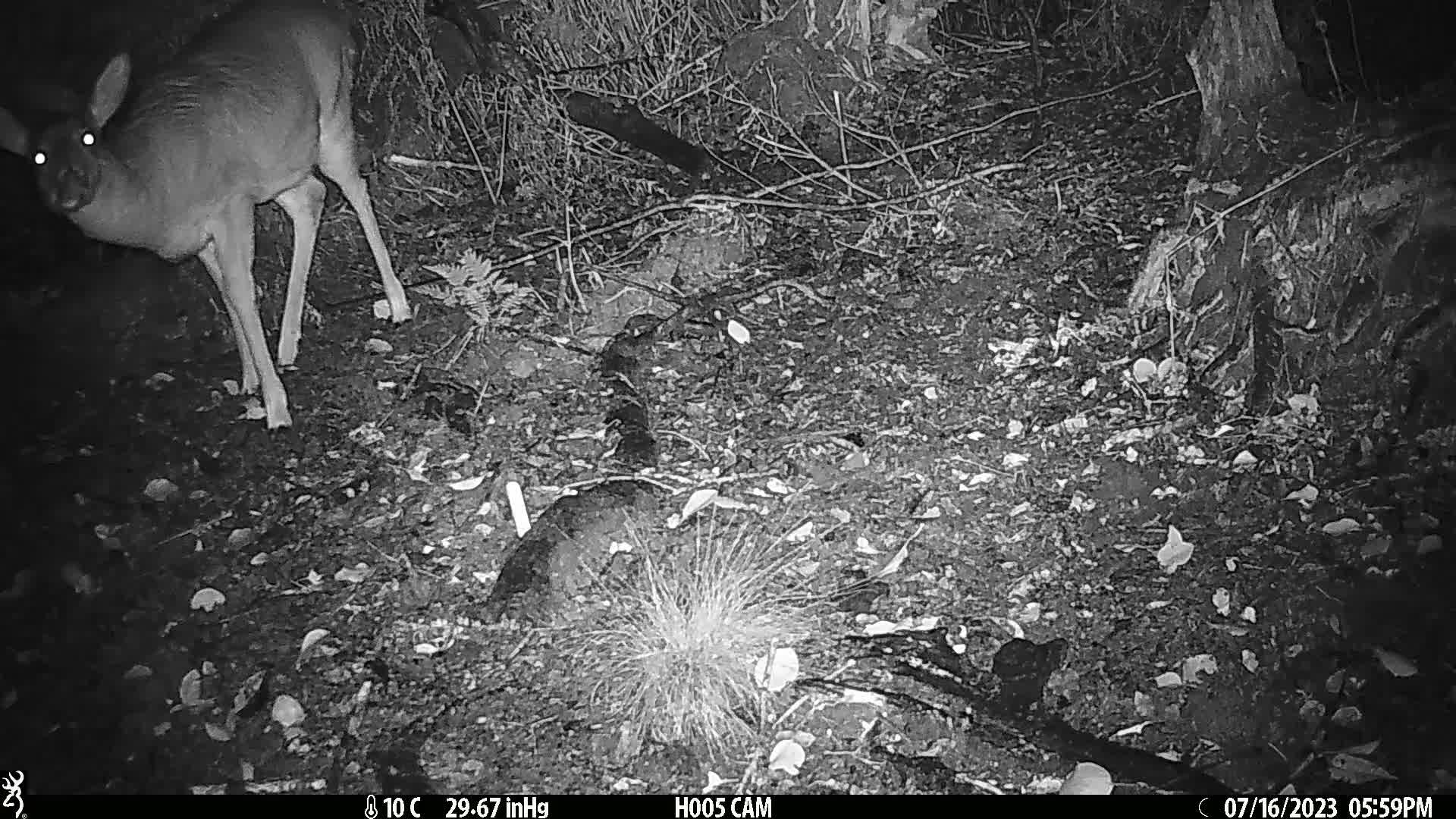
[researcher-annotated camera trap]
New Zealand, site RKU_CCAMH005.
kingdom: Animalia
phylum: Chordata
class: Mammalia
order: Artiodactyla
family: Cervidae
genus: Odocoileus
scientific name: Odocoileus virginianus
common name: white-tailed deer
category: white tailed deer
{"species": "white tailed deer (white-tailed deer) (Odocoileus virginianus)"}